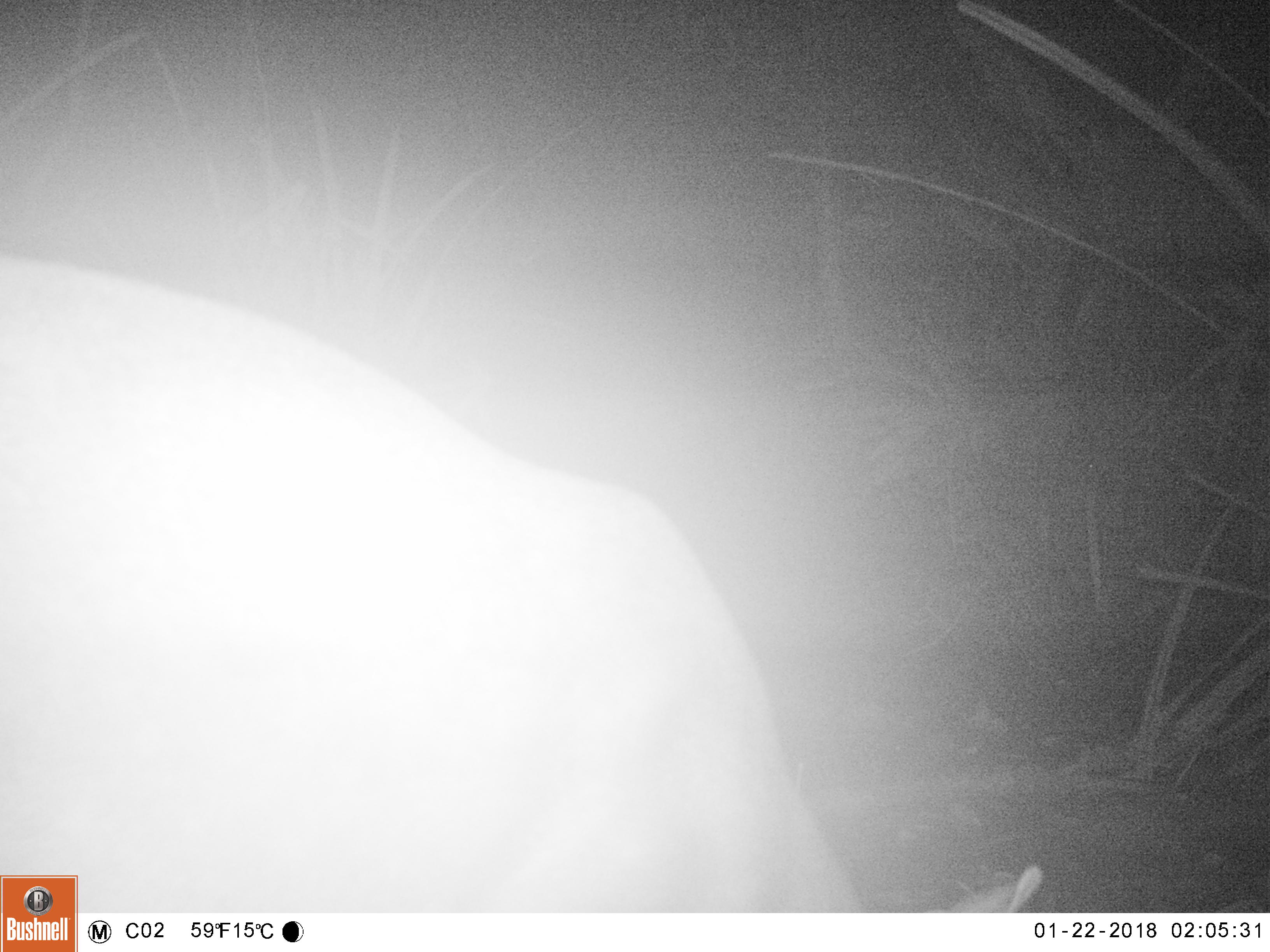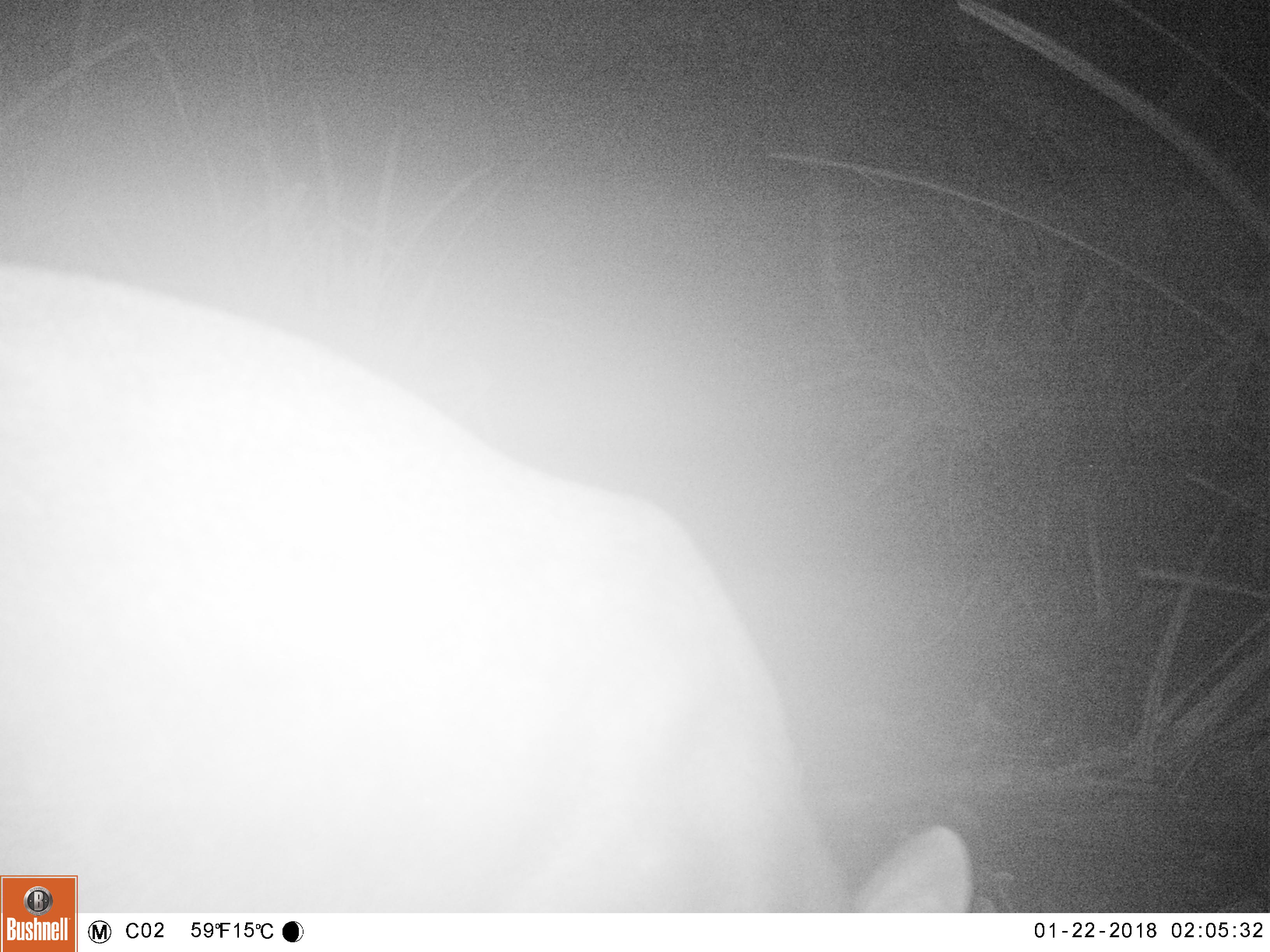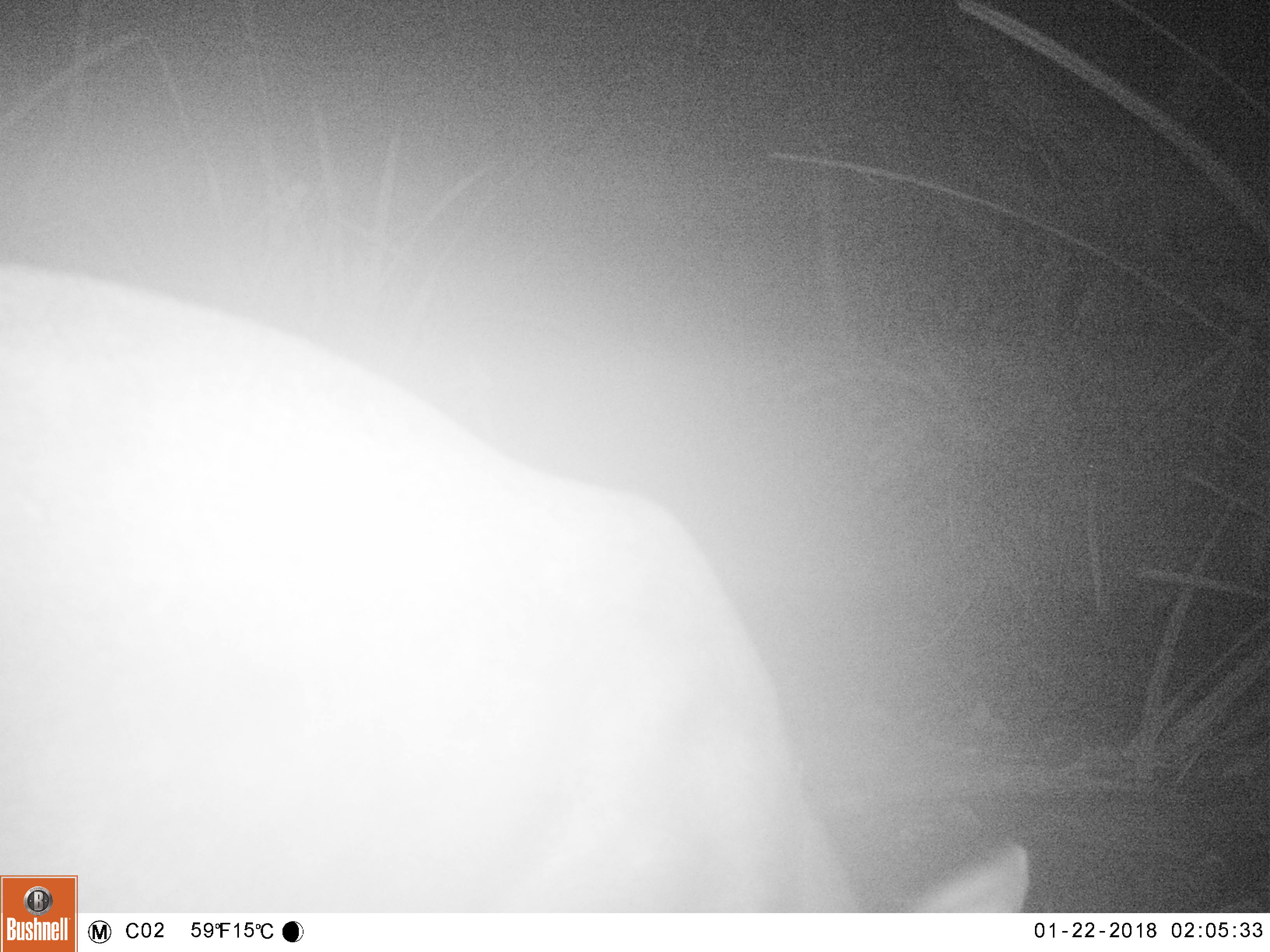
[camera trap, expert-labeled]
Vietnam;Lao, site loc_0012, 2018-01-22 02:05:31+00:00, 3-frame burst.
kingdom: Animalia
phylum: Chordata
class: Mammalia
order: Artiodactyla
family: Cervidae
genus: Muntiacus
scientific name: Muntiacus rooseveltorum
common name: roosevelt's muntjac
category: roosevelts muntjac group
Roosevelts muntjac group (roosevelt's muntjac) (Muntiacus rooseveltorum). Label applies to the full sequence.